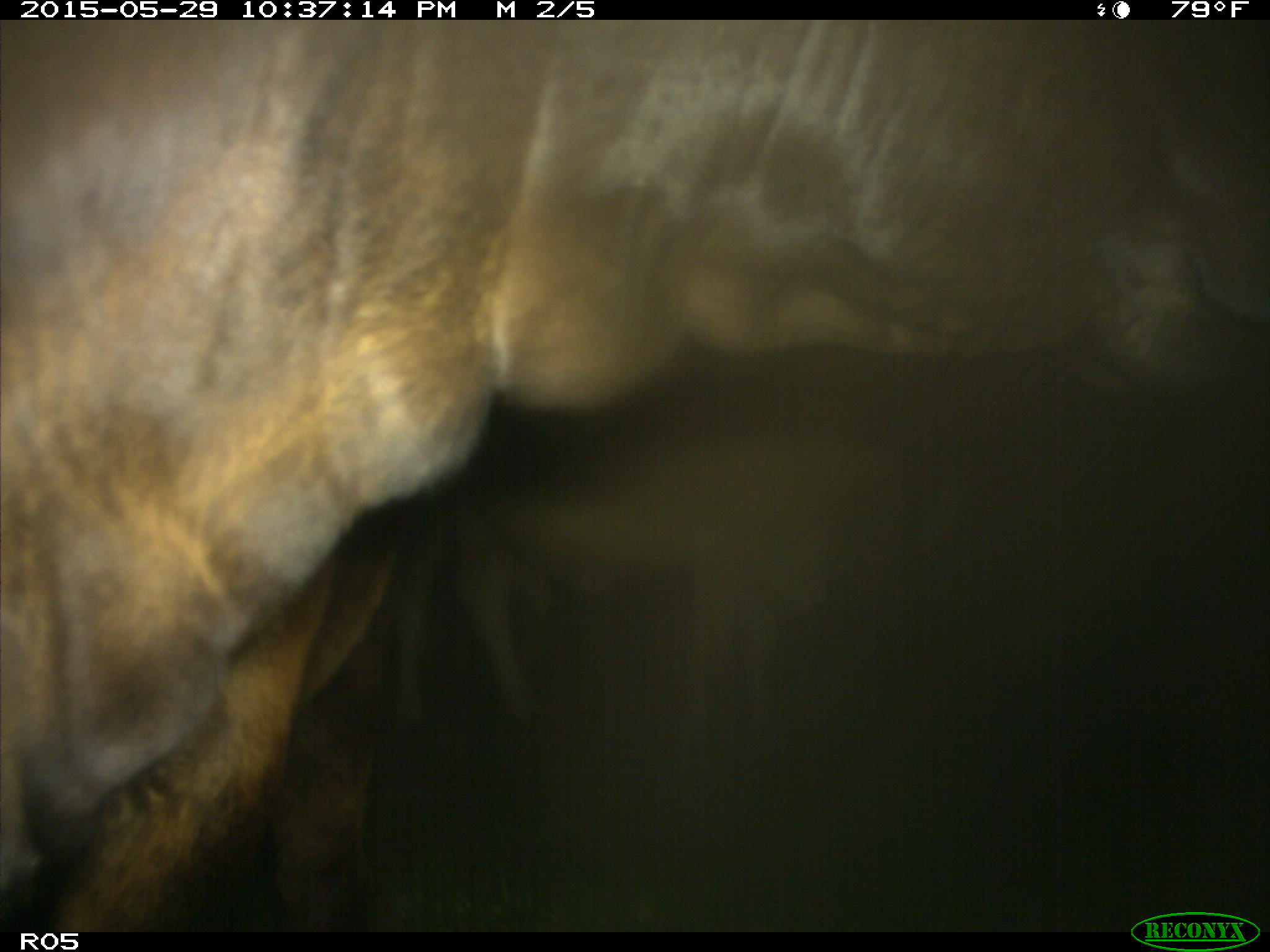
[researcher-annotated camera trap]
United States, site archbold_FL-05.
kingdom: Animalia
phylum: Chordata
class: Mammalia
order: Artiodactyla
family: Bovidae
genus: Bos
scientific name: Bos taurus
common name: domestic cow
Bos taurus (domestic cow).